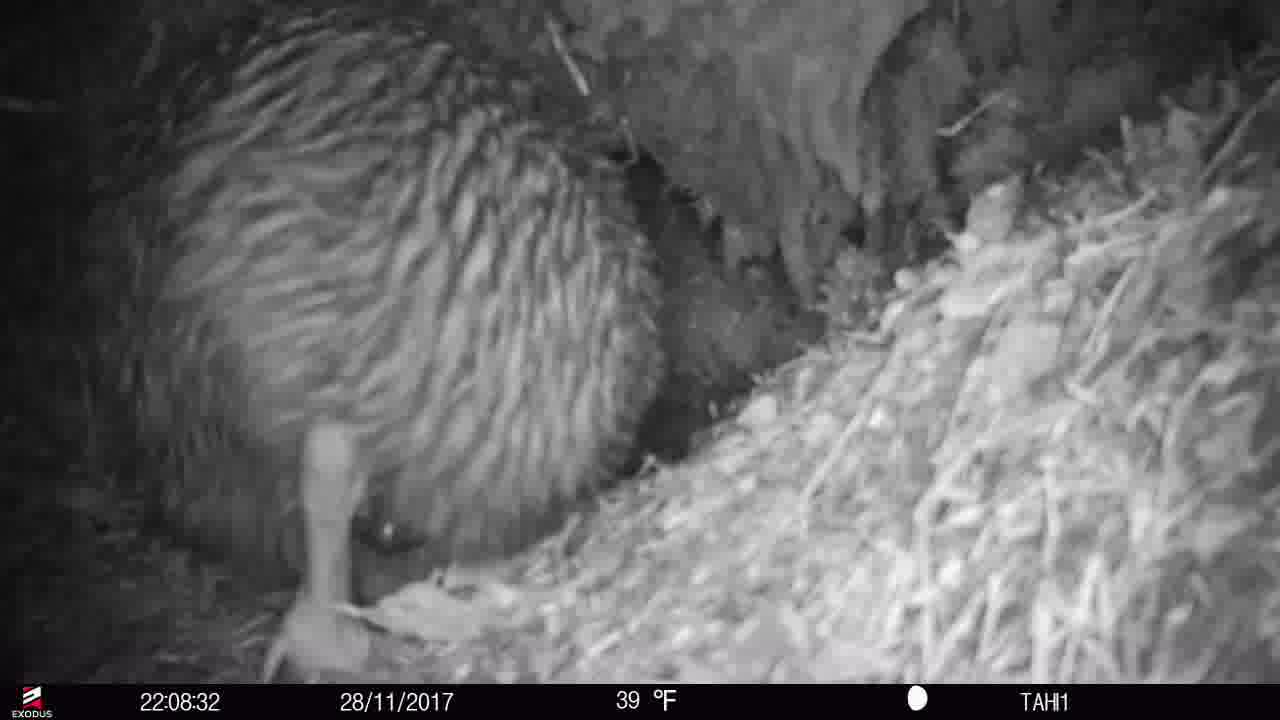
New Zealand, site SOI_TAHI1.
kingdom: Animalia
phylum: Chordata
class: Aves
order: Apterygiformes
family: Apterygidae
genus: Apteryx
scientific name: Apteryx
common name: kiwi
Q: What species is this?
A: Kiwi (Apteryx).